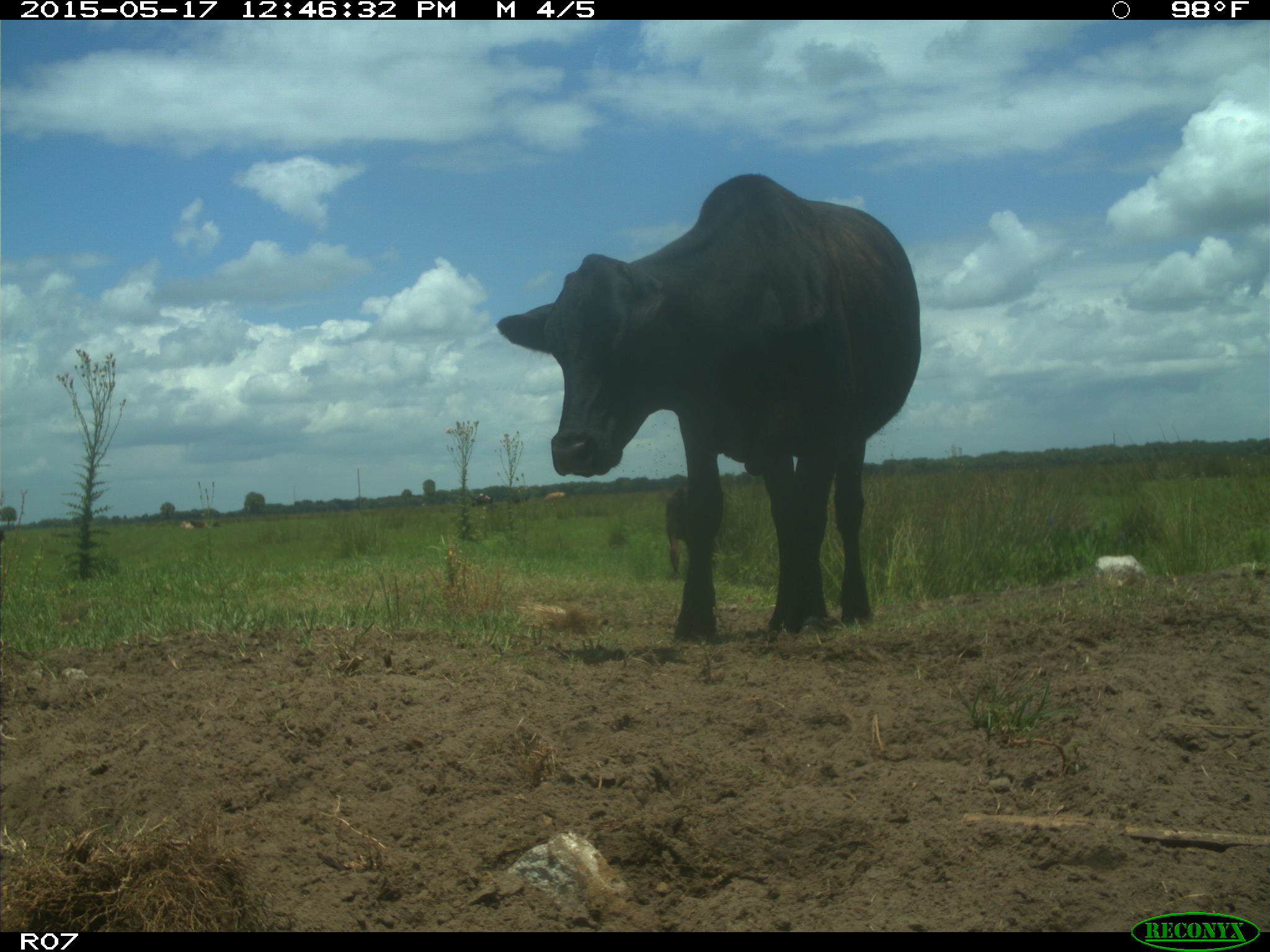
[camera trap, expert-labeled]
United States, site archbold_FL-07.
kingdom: Animalia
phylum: Chordata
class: Mammalia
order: Artiodactyla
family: Bovidae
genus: Bos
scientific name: Bos taurus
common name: domestic cow